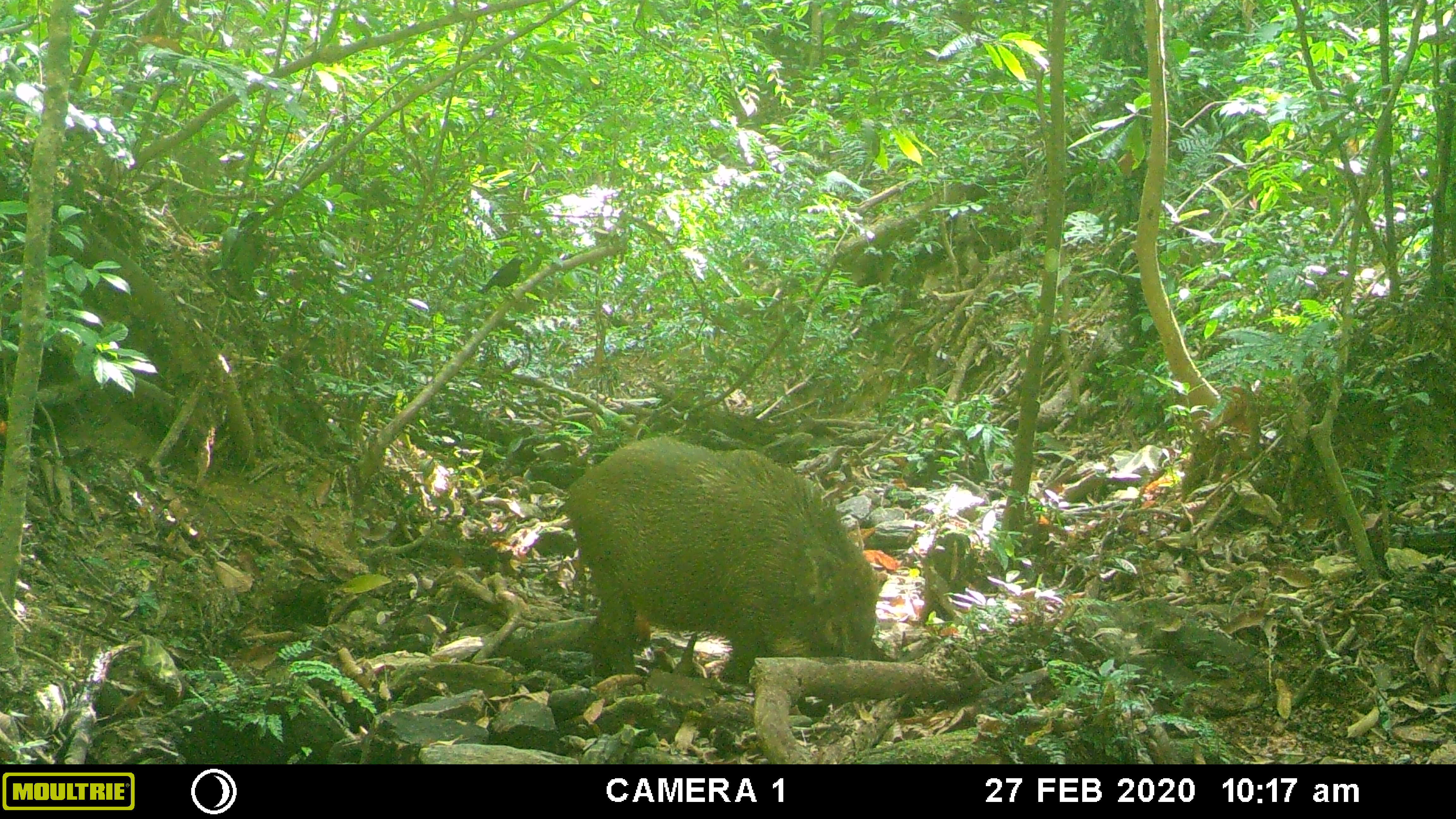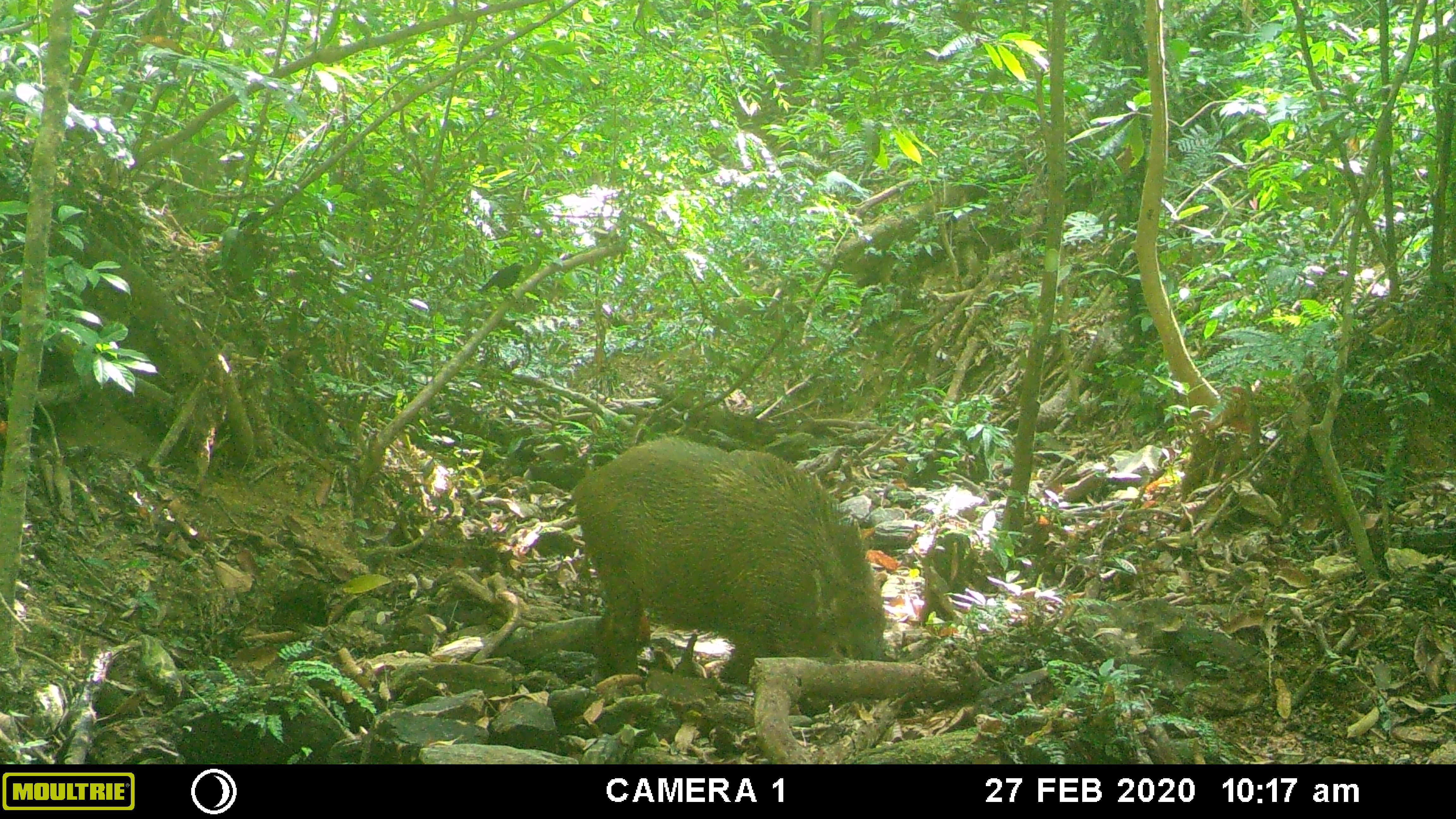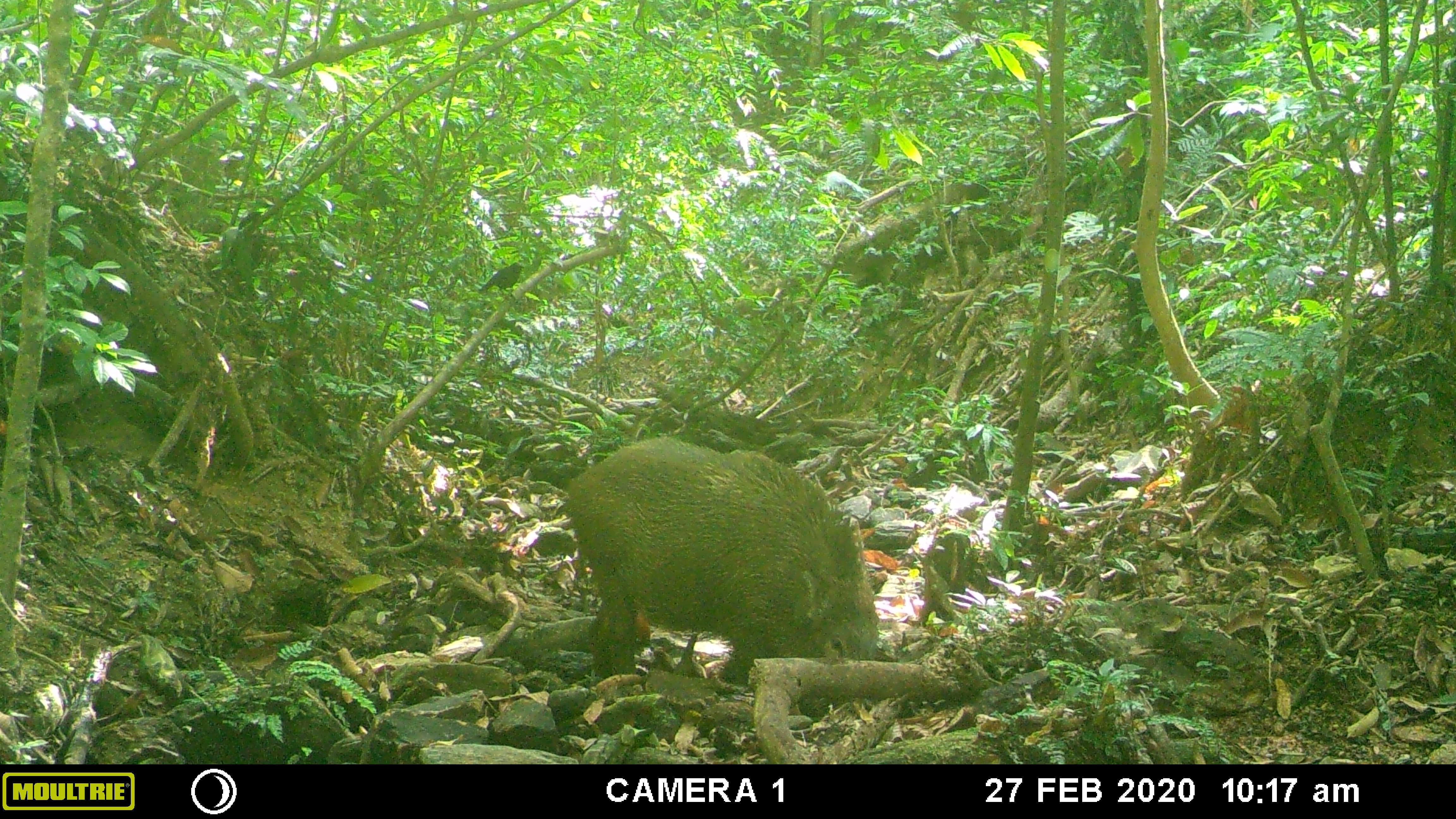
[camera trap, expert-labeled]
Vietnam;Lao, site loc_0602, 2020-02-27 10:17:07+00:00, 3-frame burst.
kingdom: Animalia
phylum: Chordata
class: Mammalia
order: Artiodactyla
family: Suidae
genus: Sus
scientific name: Sus scrofa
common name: eurasian wild pig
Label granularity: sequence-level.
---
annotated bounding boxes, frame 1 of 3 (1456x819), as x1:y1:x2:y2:
eurasian wild pig: 565:435:888:682; 478:257:525:301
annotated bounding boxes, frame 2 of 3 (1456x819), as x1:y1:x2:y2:
eurasian wild pig: 570:436:888:683; 478:262:521:301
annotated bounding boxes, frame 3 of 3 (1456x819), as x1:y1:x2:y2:
eurasian wild pig: 565:435:880:686; 478:262:524:301